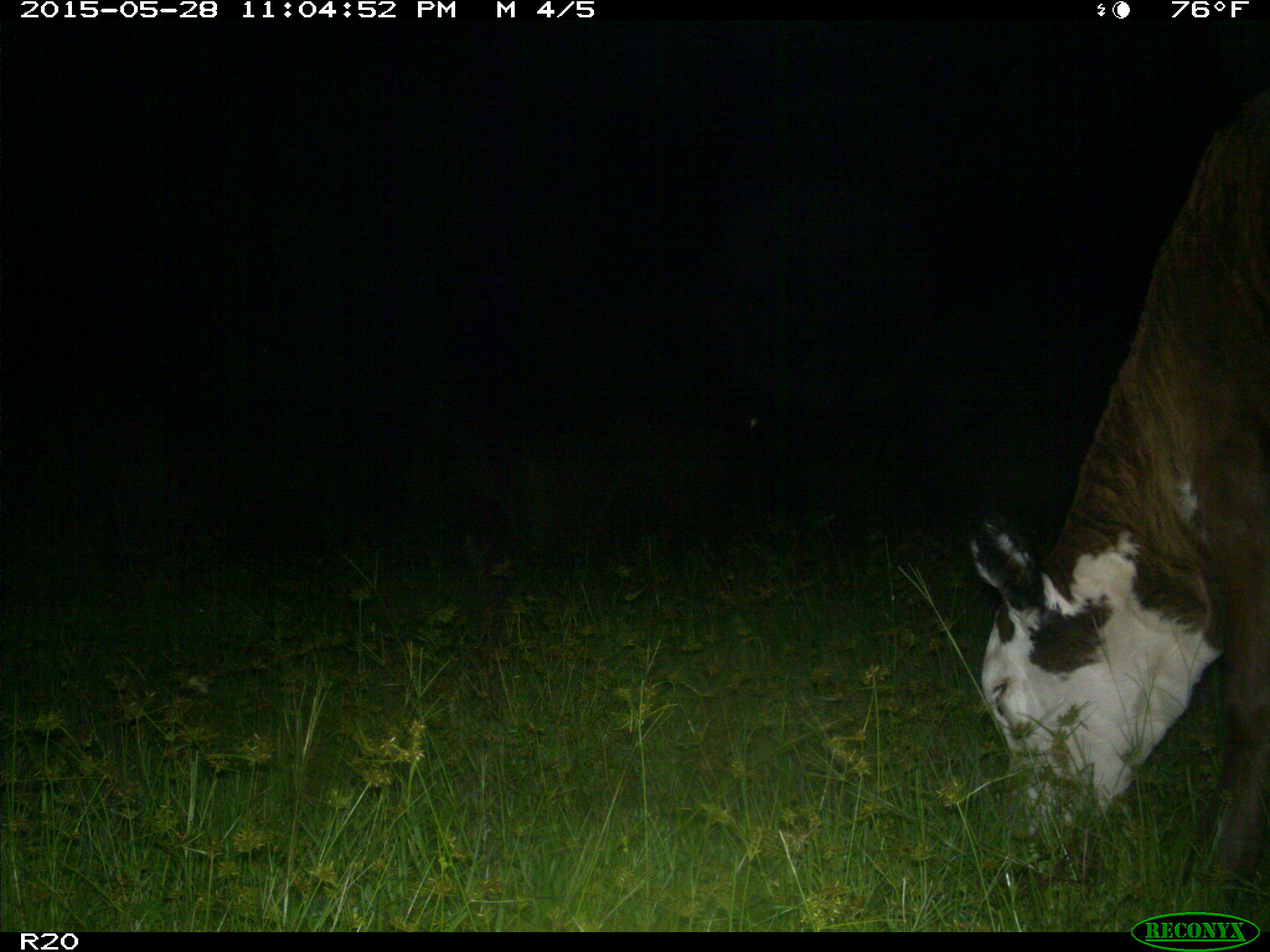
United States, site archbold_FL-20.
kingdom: Animalia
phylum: Chordata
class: Mammalia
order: Artiodactyla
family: Bovidae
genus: Bos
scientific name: Bos taurus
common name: domestic cow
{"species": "Bos taurus (domestic cow)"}